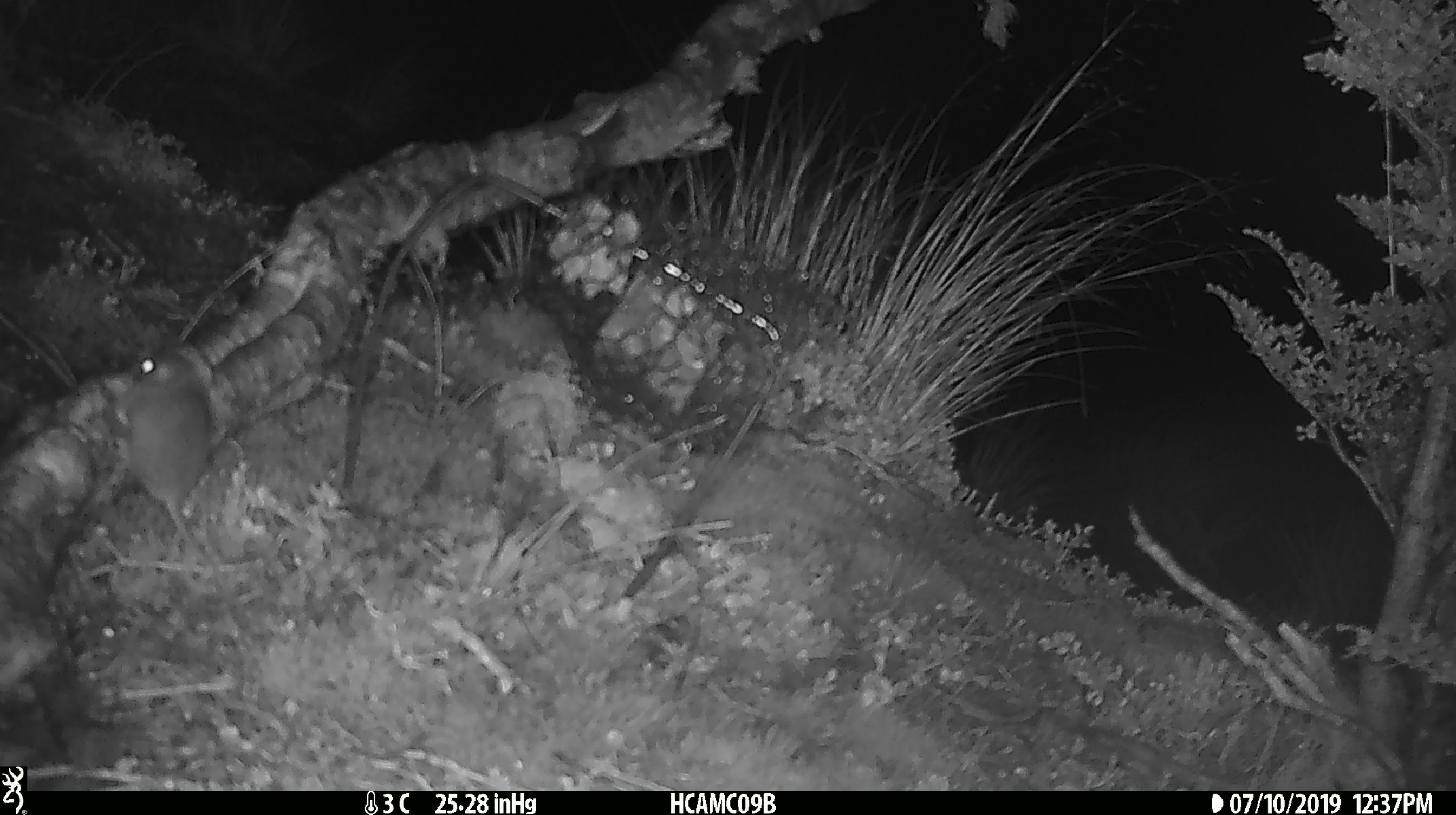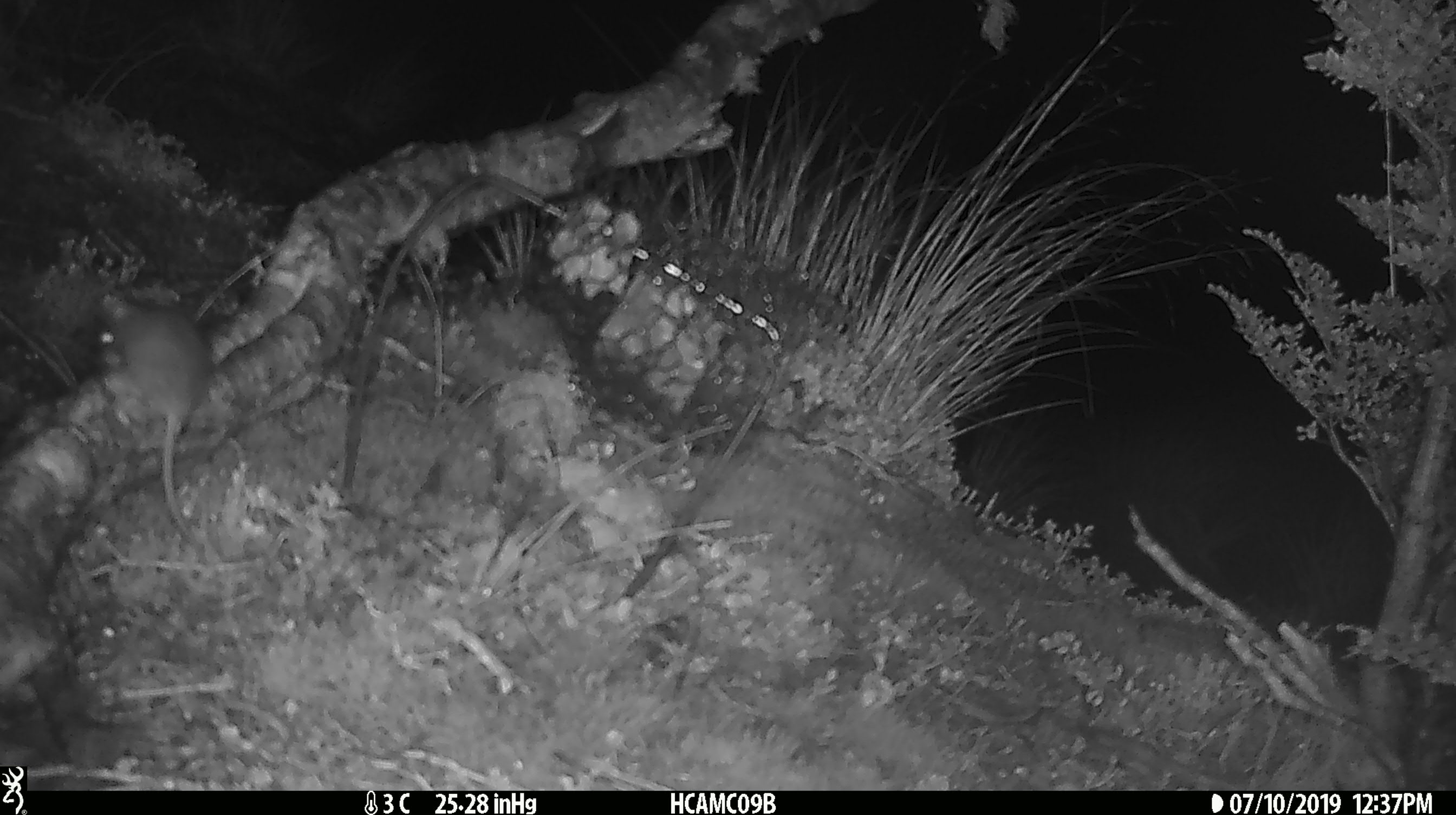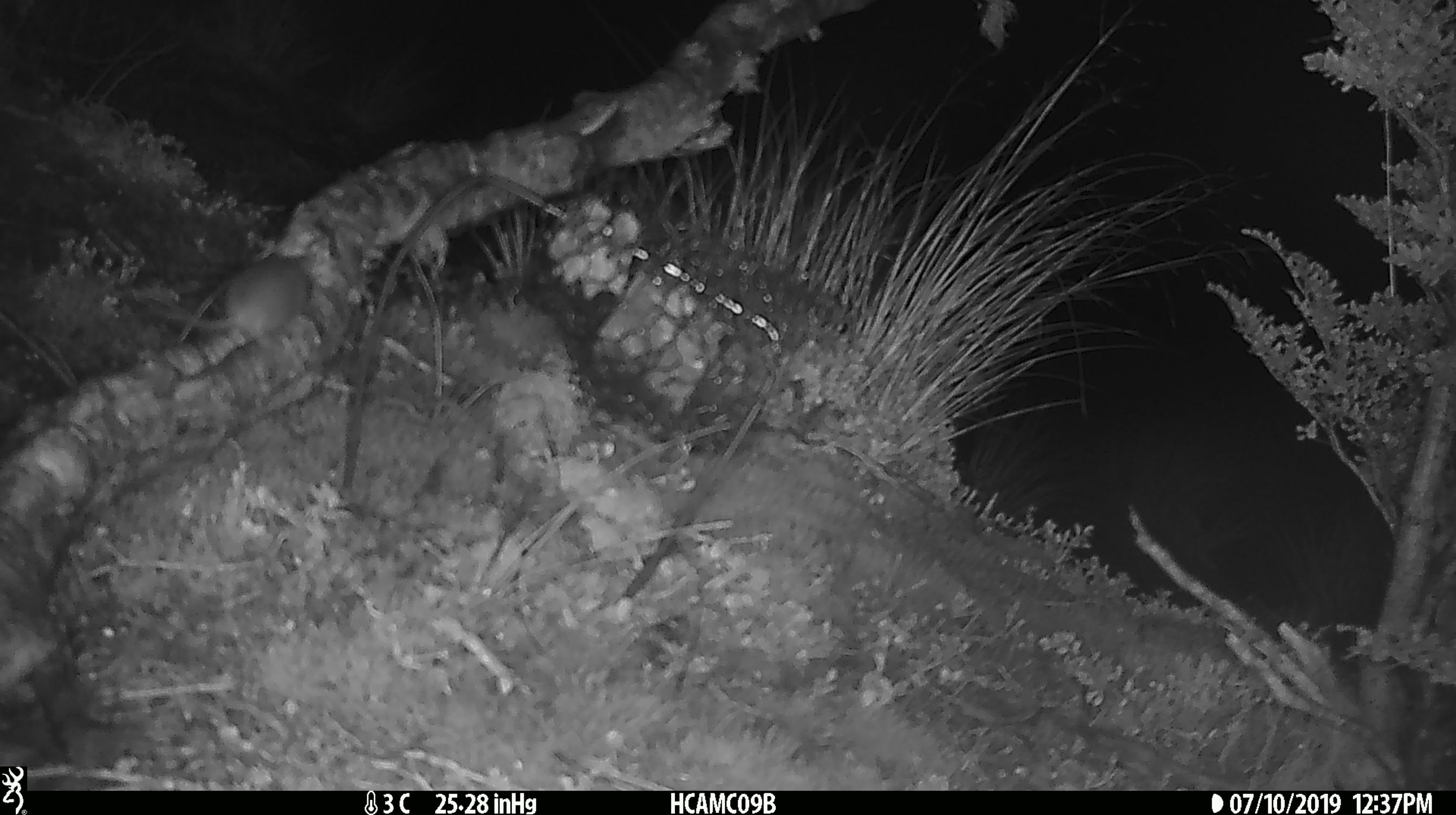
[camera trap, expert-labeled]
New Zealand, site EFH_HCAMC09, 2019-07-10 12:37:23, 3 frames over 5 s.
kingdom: Animalia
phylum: Chordata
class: Mammalia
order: Rodentia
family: Muridae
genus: Mus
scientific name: Mus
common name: mouse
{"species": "mouse (Mus)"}